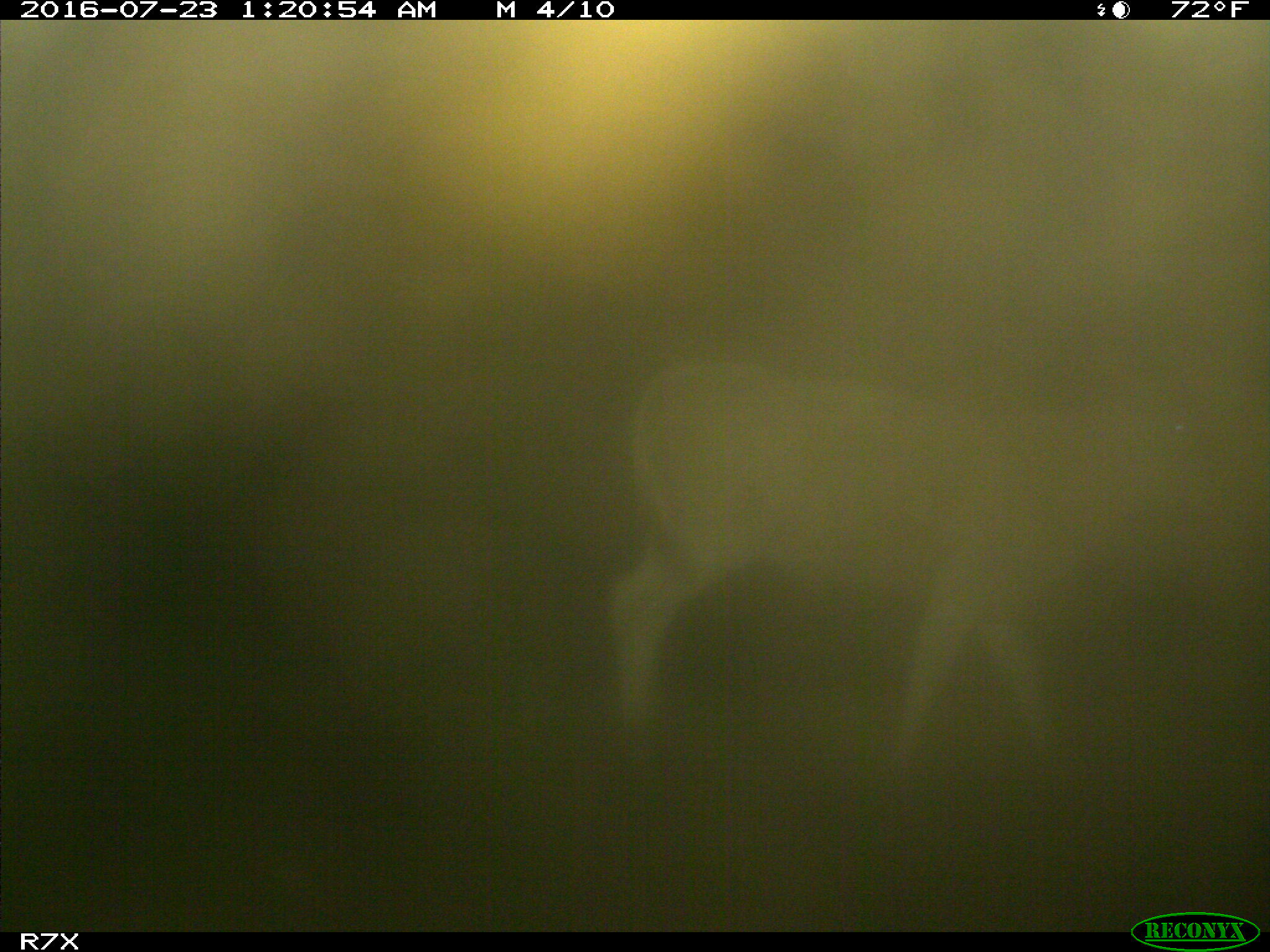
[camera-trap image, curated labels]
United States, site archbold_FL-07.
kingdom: Animalia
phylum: Chordata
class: Mammalia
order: Artiodactyla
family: Bovidae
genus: Bos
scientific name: Bos taurus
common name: domestic cow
Bos taurus (domestic cow).